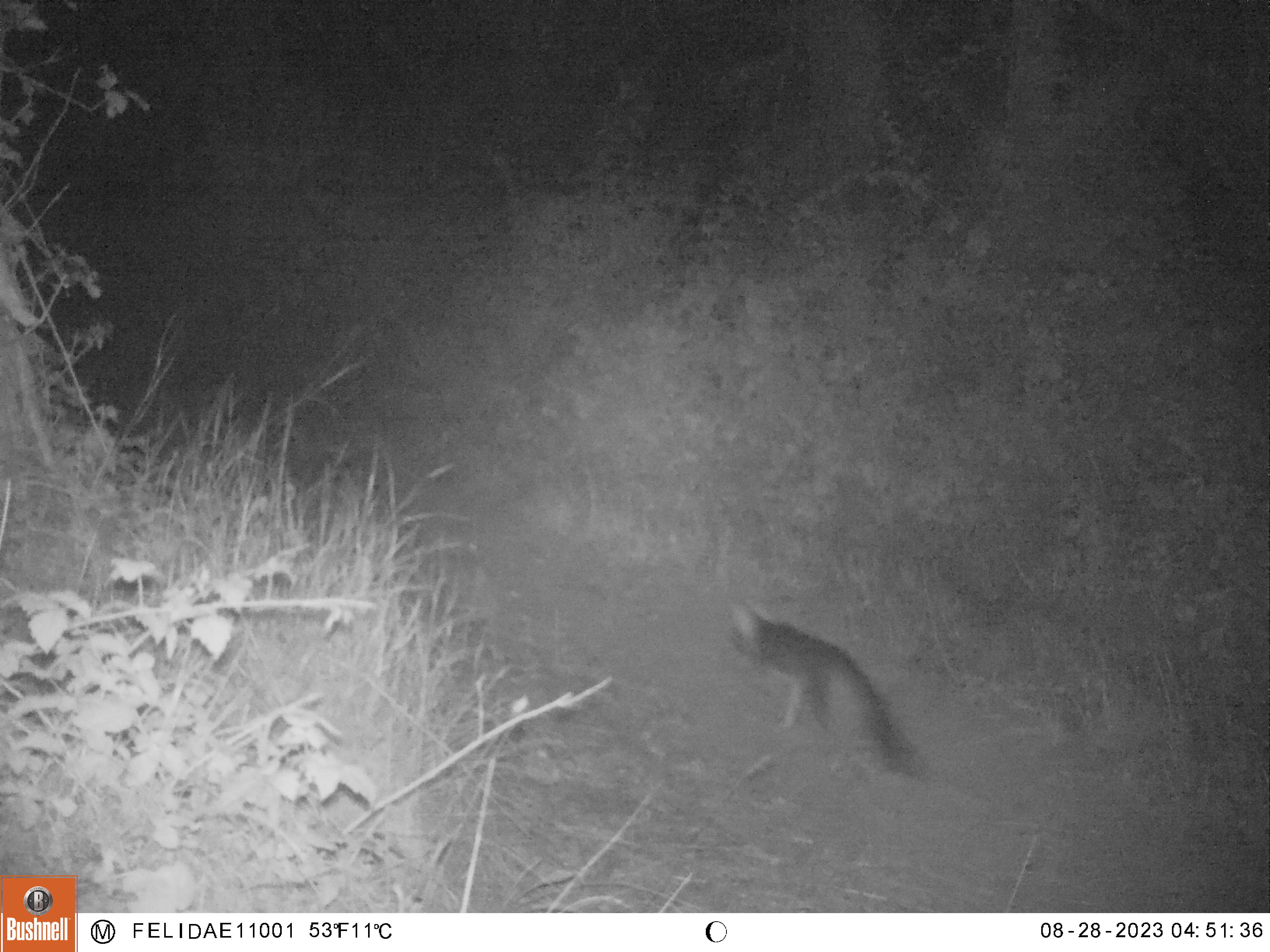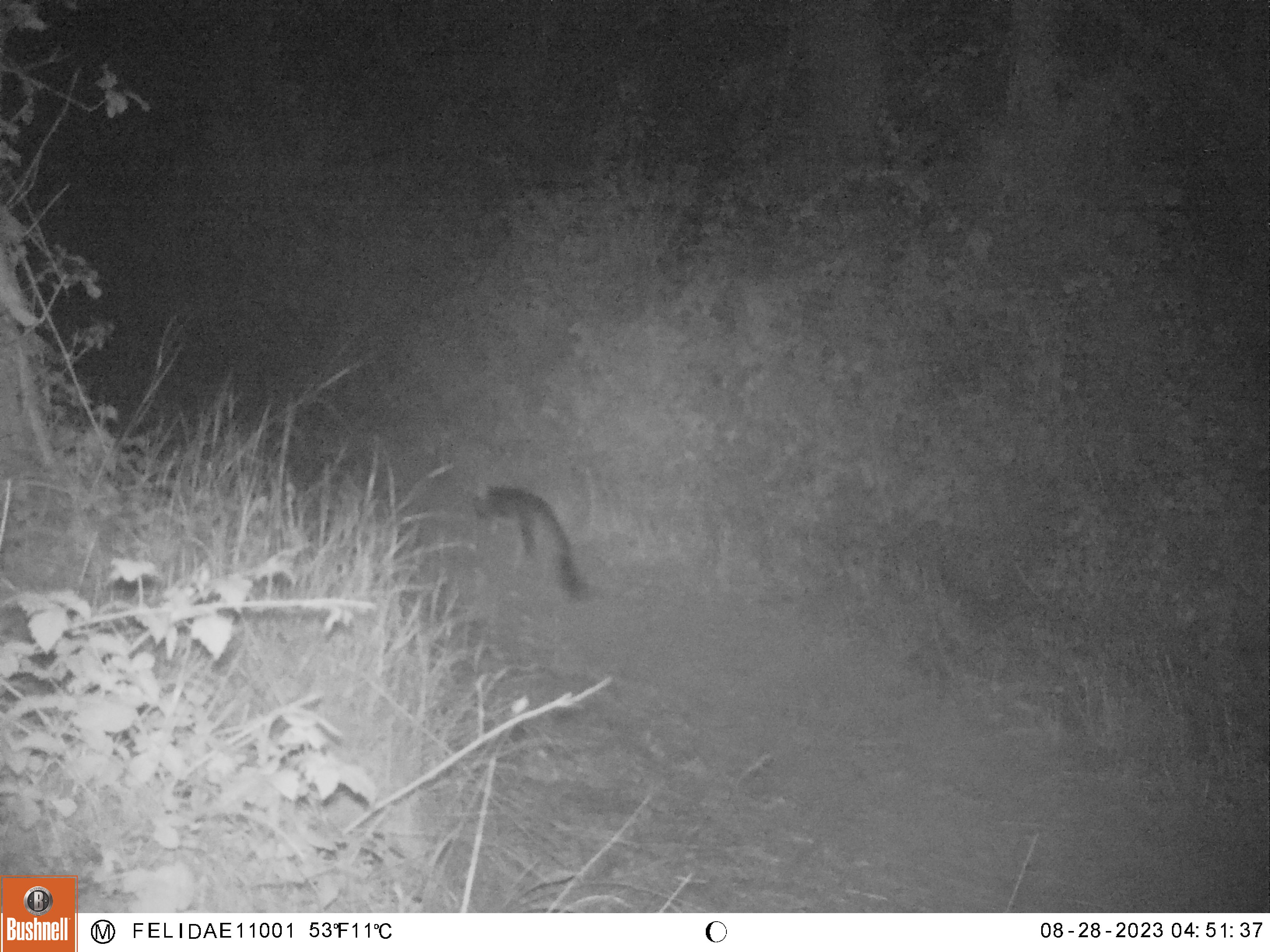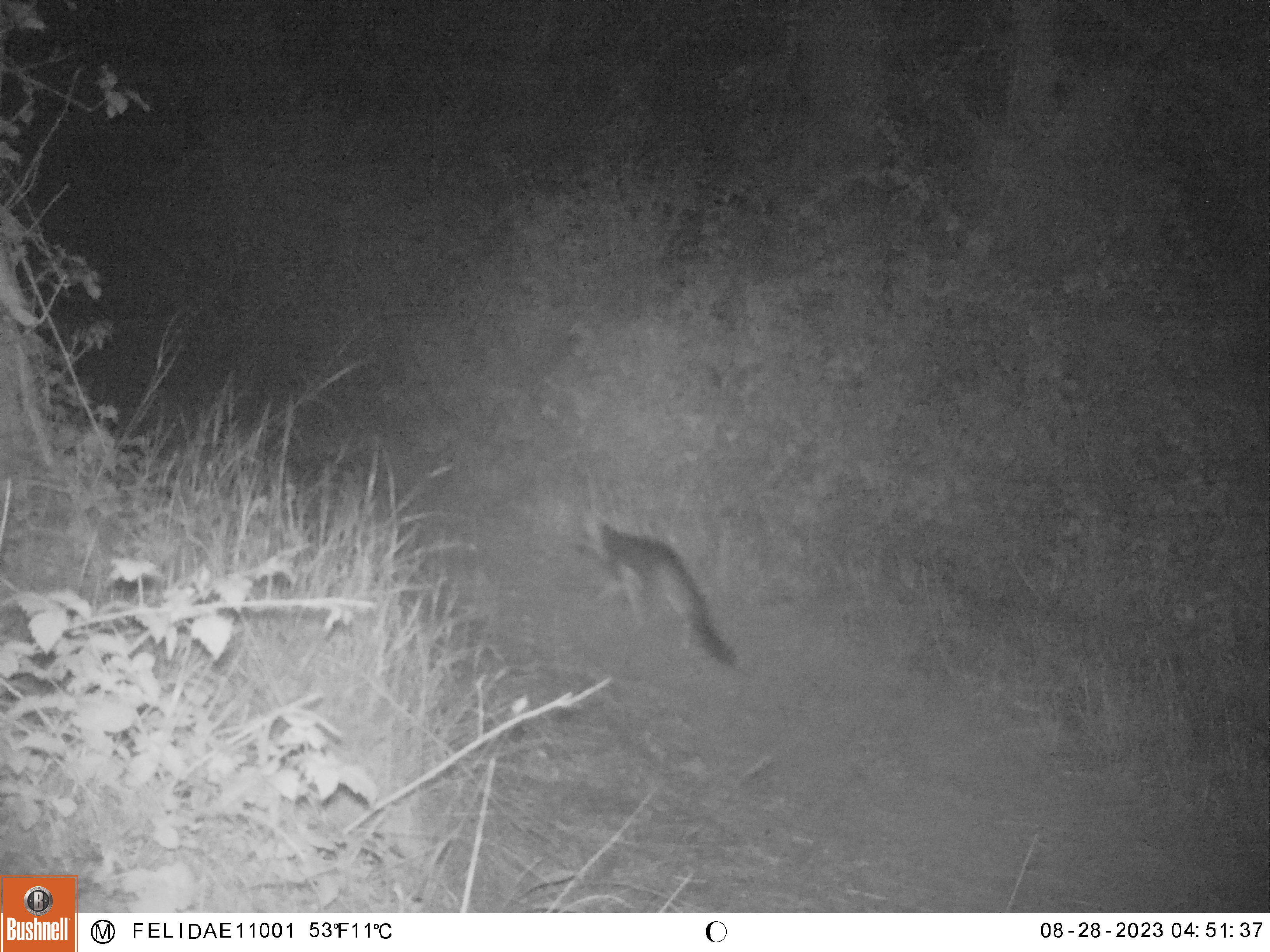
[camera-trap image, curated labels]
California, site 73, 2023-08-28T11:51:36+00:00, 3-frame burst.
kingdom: Animalia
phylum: Chordata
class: Mammalia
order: Carnivora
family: Canidae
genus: Urocyon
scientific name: Urocyon cinereoargenteus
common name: gray fox